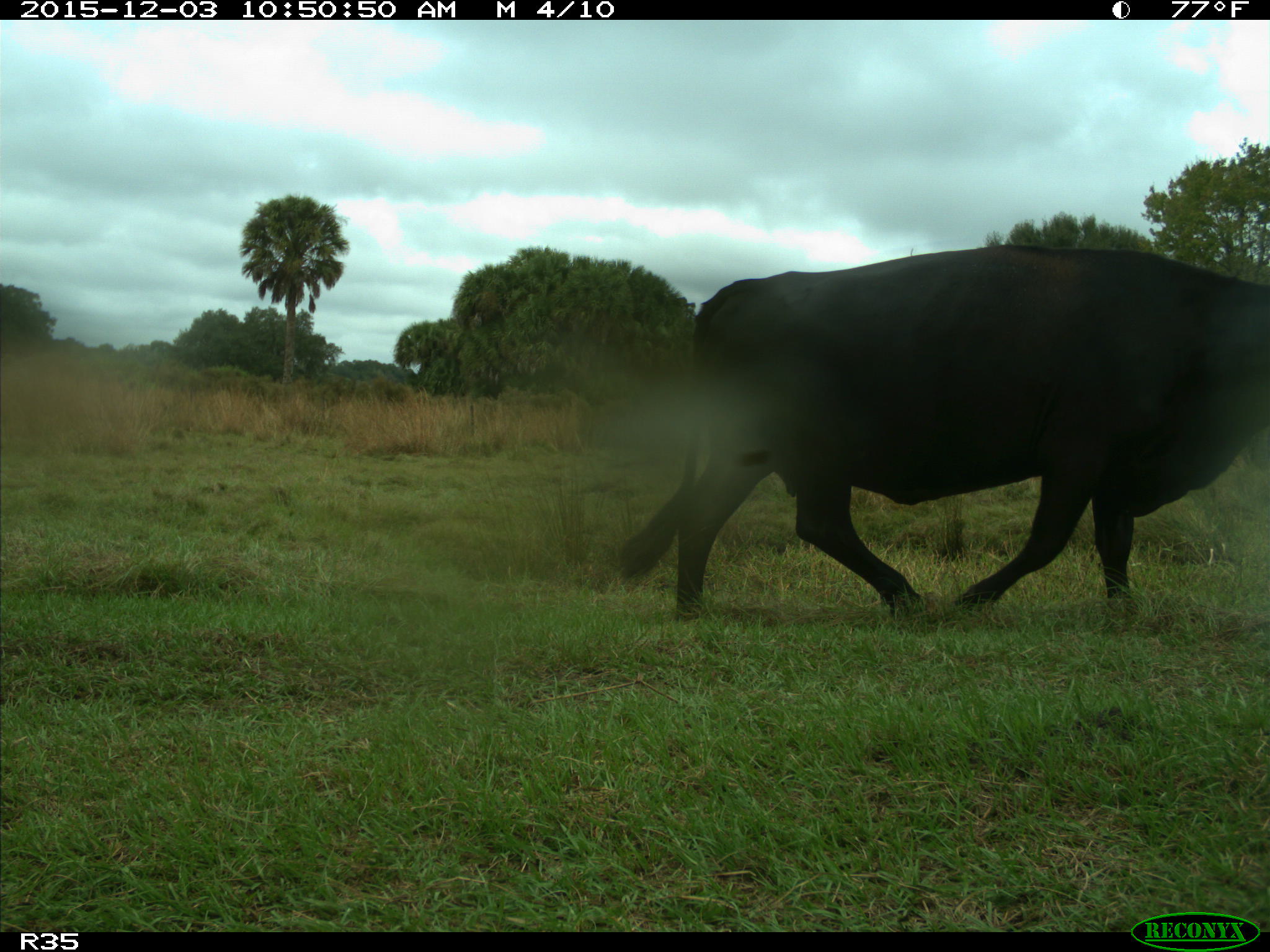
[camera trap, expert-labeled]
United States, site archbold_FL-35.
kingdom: Animalia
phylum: Chordata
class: Mammalia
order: Artiodactyla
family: Bovidae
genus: Bos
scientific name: Bos taurus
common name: domestic cow